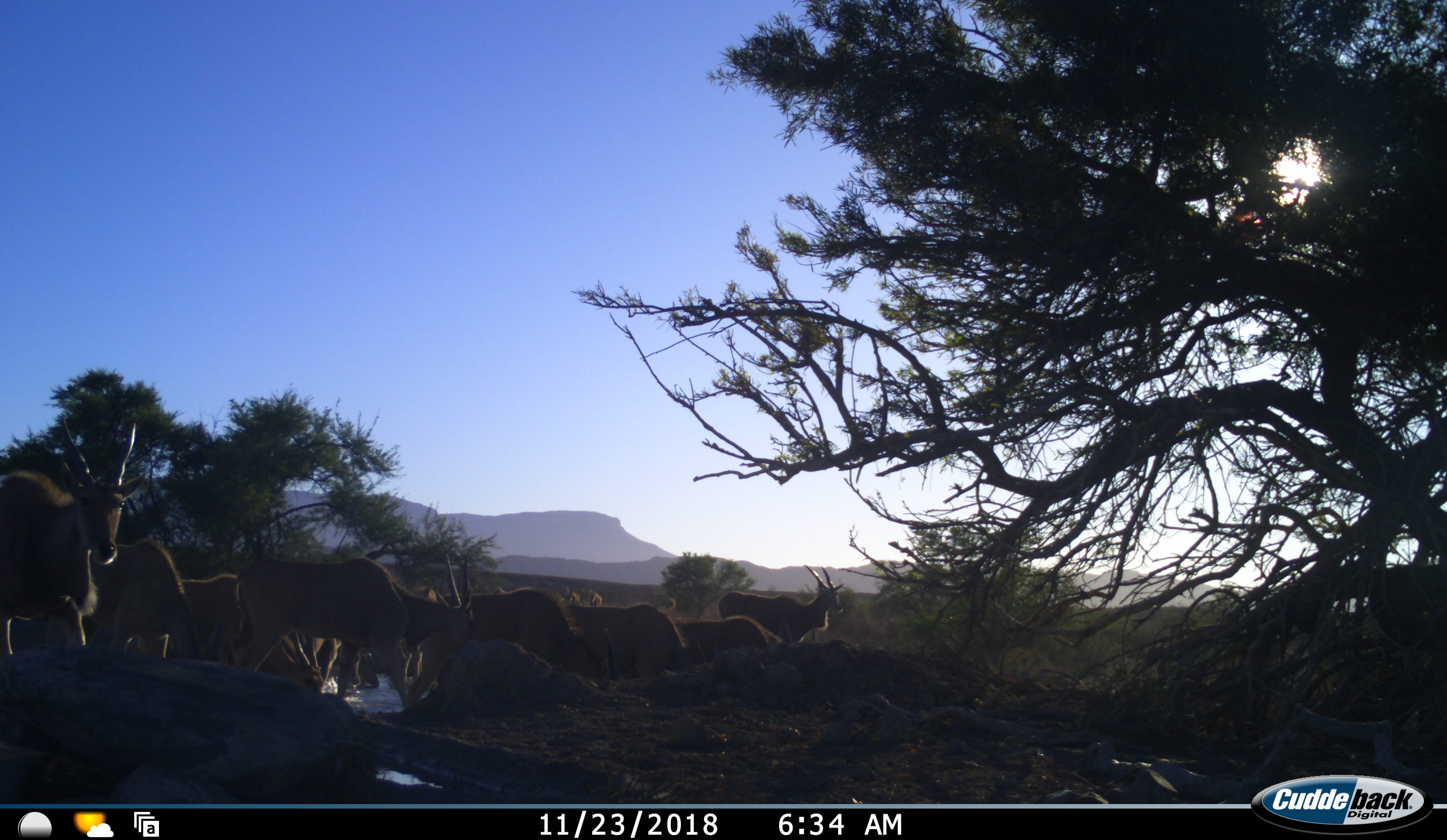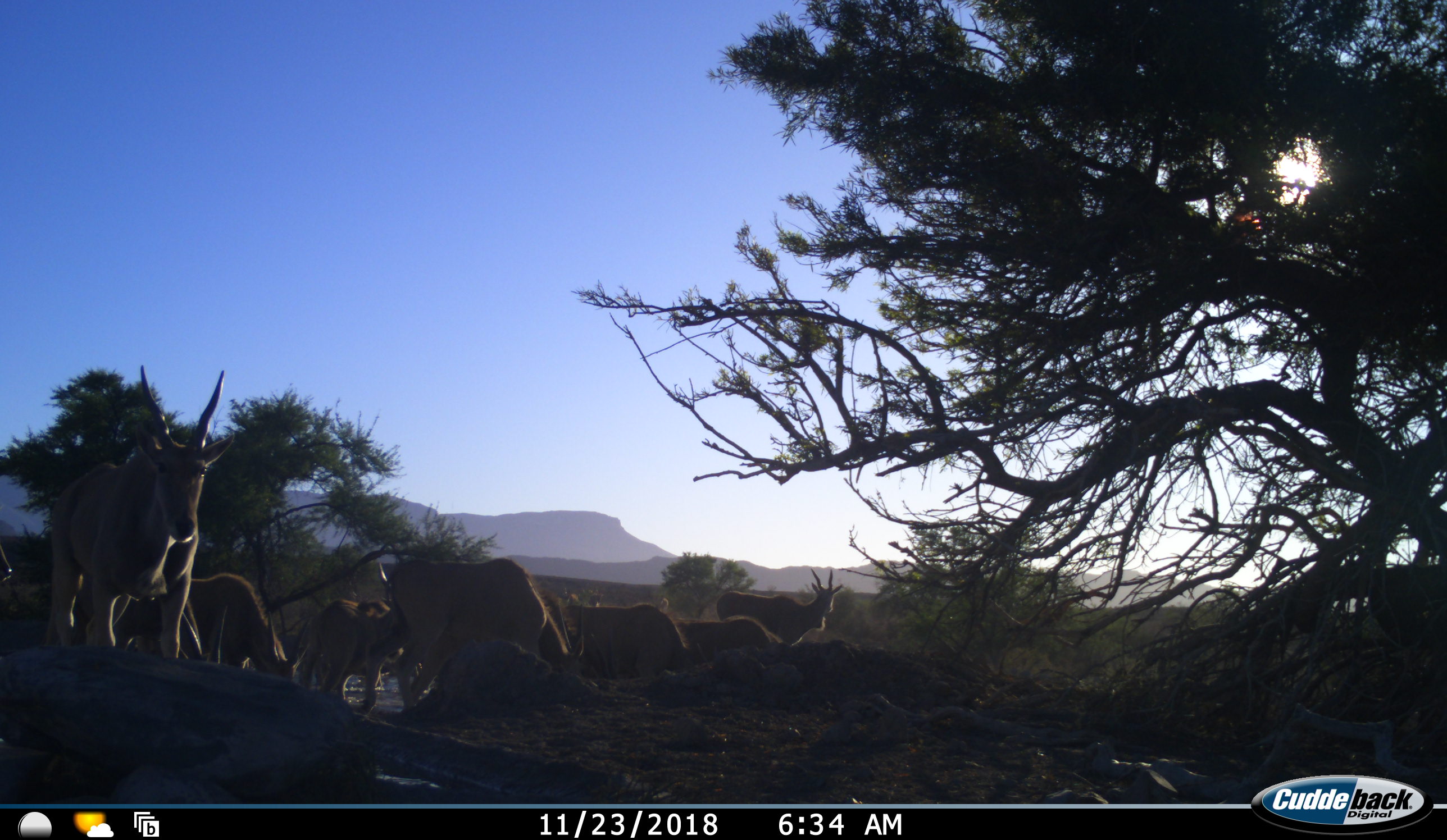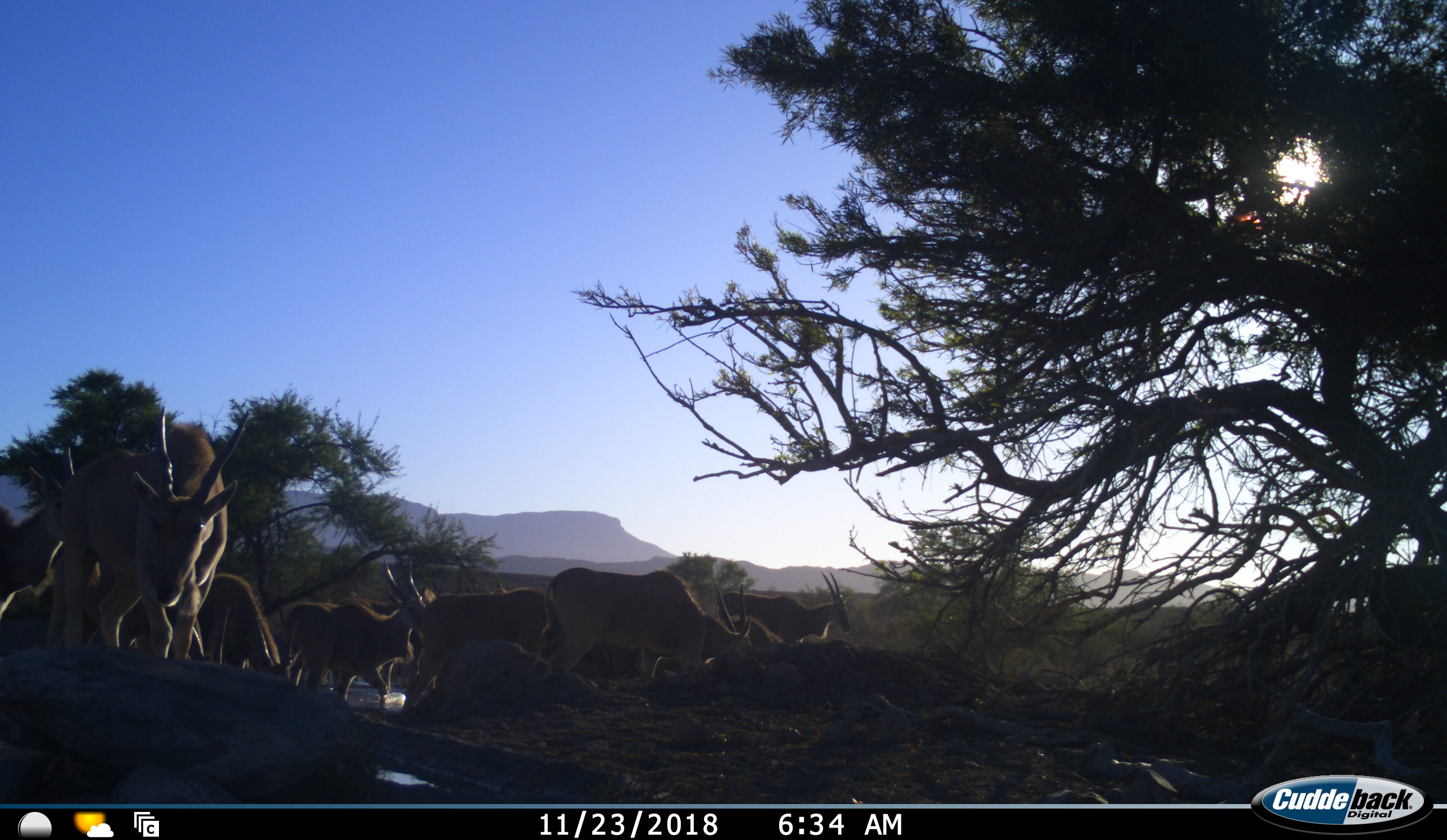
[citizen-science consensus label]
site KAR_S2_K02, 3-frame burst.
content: unidentified animal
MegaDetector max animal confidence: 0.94